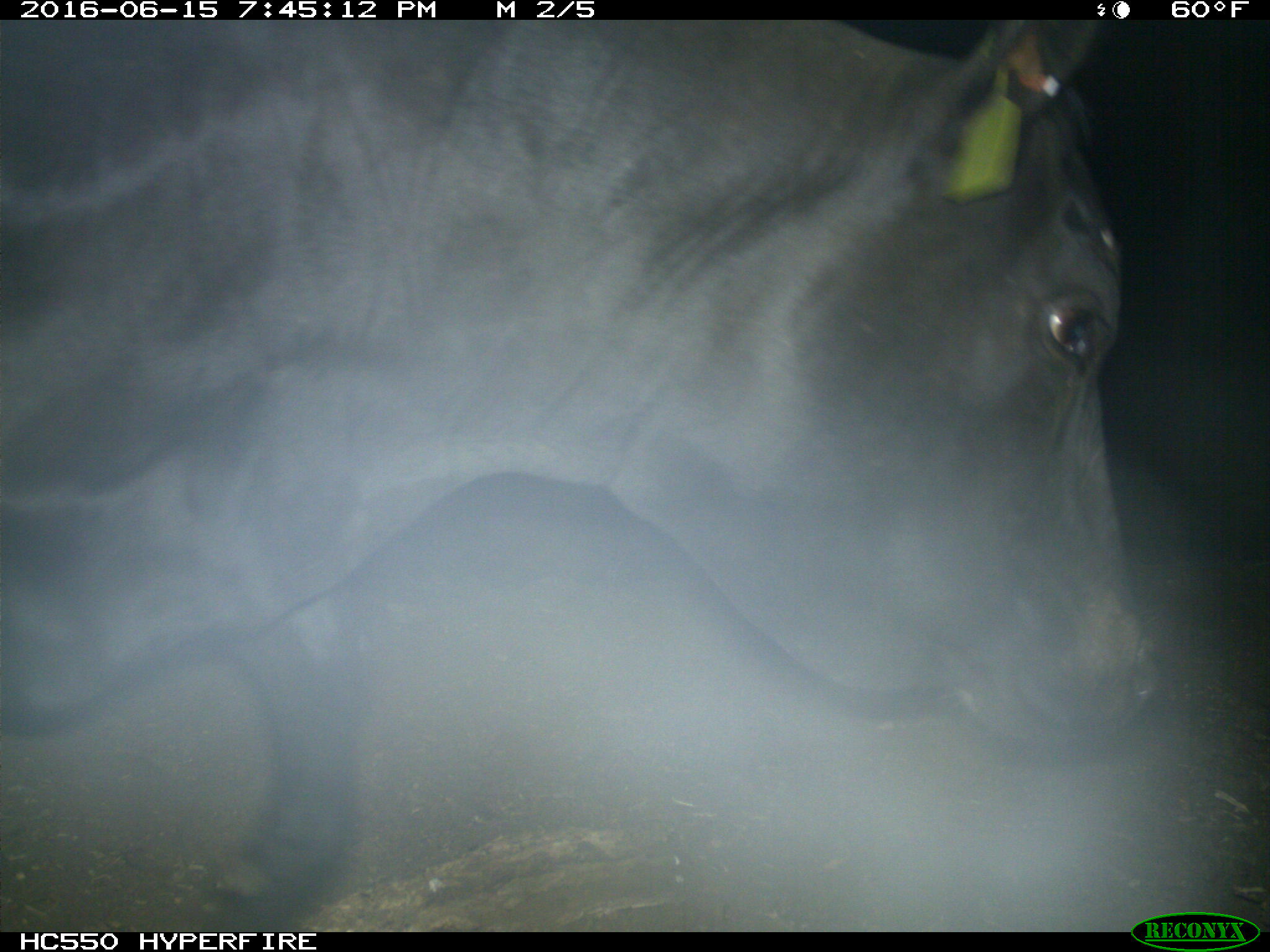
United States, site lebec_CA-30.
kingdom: Animalia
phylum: Chordata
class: Mammalia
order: Artiodactyla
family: Bovidae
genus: Bos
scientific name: Bos taurus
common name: domestic cow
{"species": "Bos taurus (domestic cow)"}